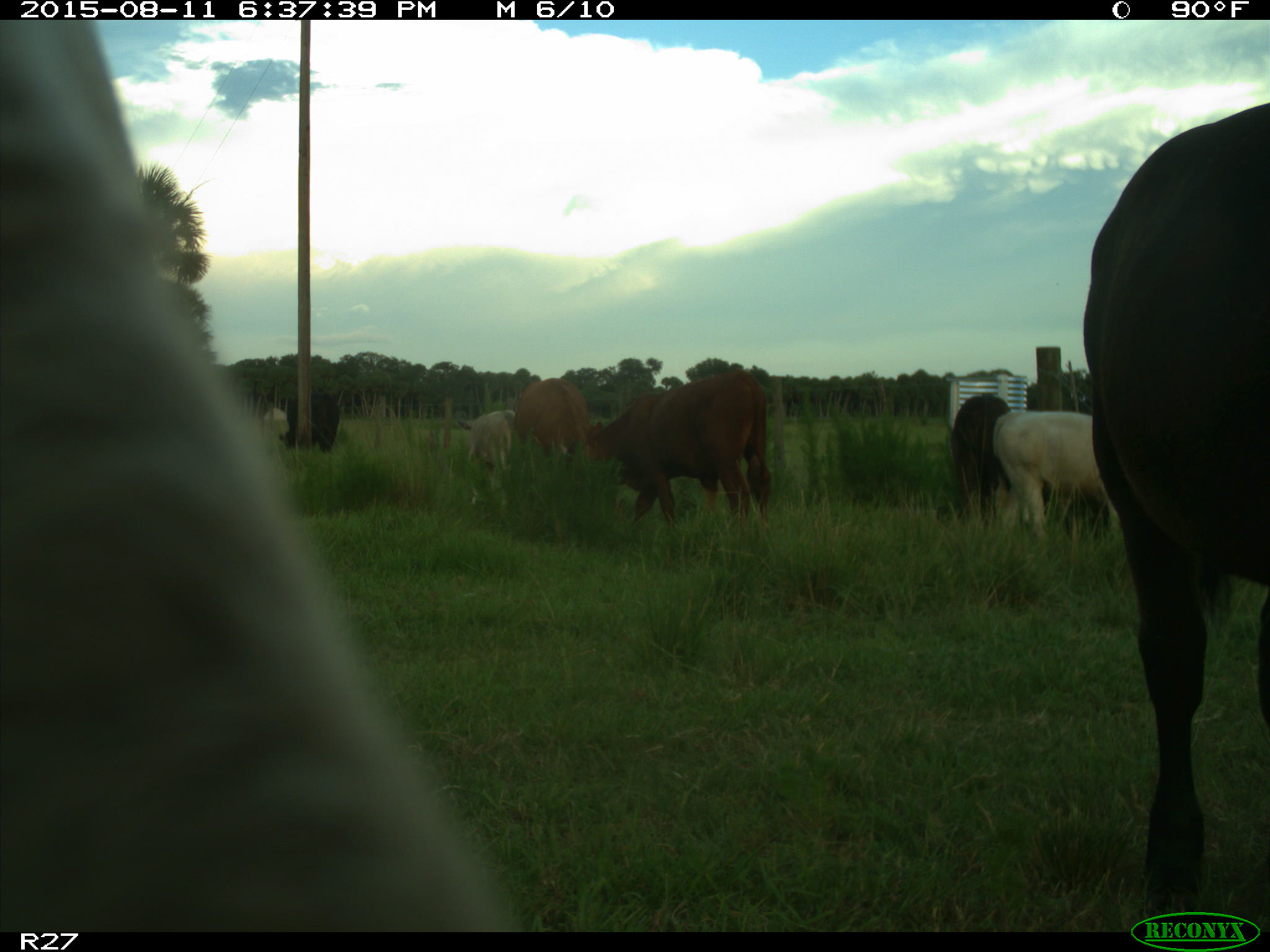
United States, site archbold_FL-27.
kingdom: Animalia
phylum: Chordata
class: Mammalia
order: Artiodactyla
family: Bovidae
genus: Bos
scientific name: Bos taurus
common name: domestic cow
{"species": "Bos taurus (domestic cow)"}